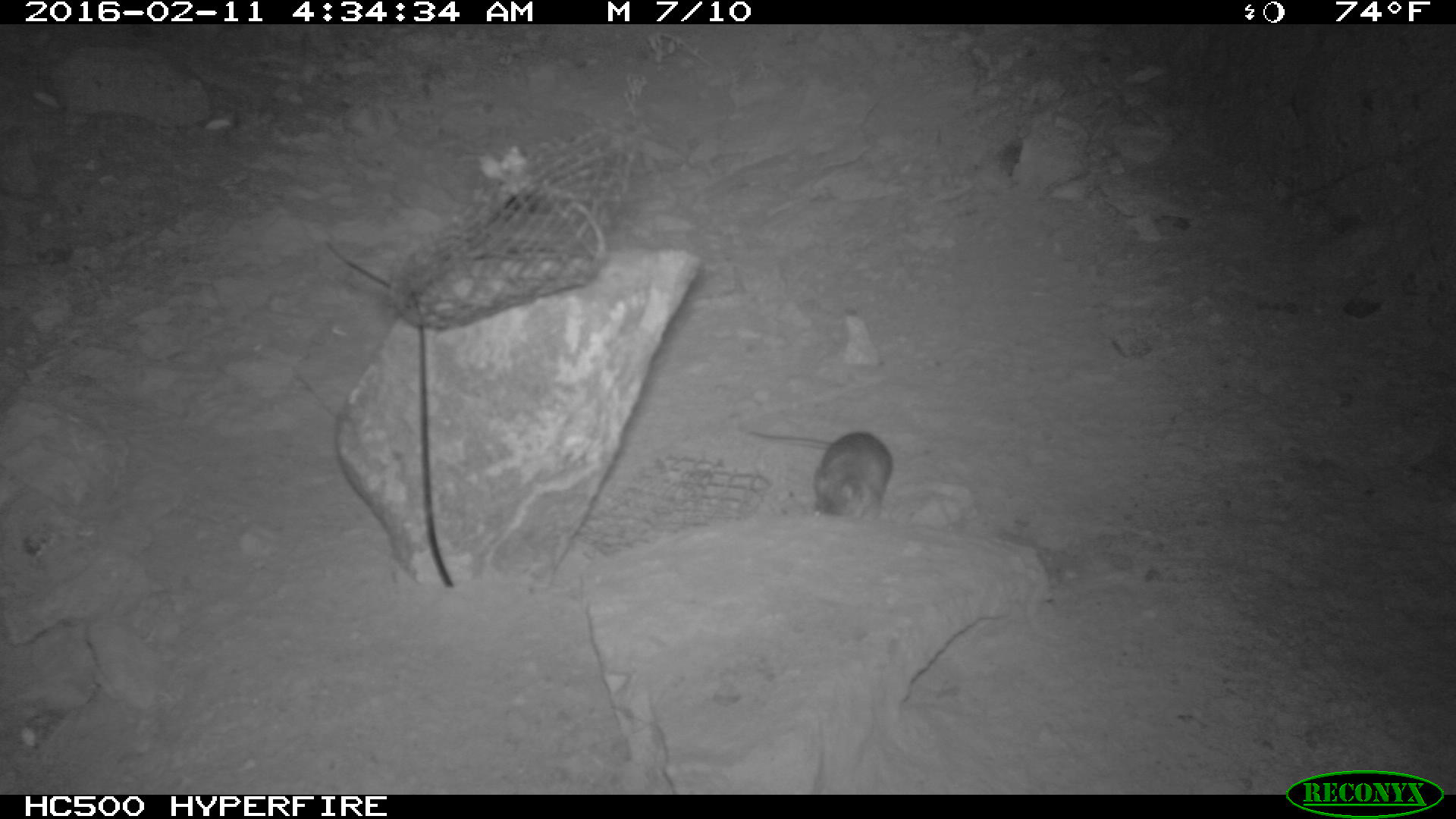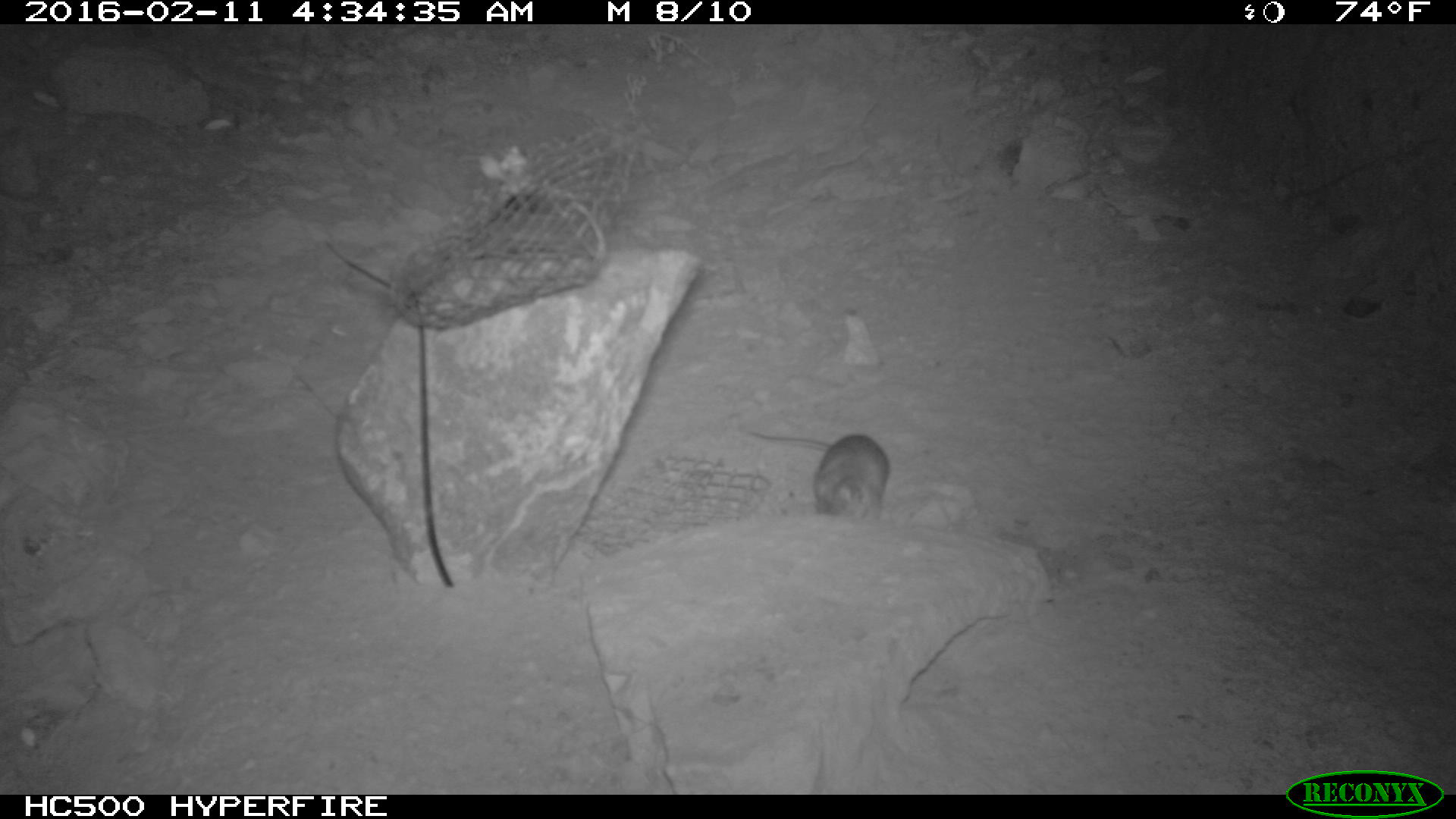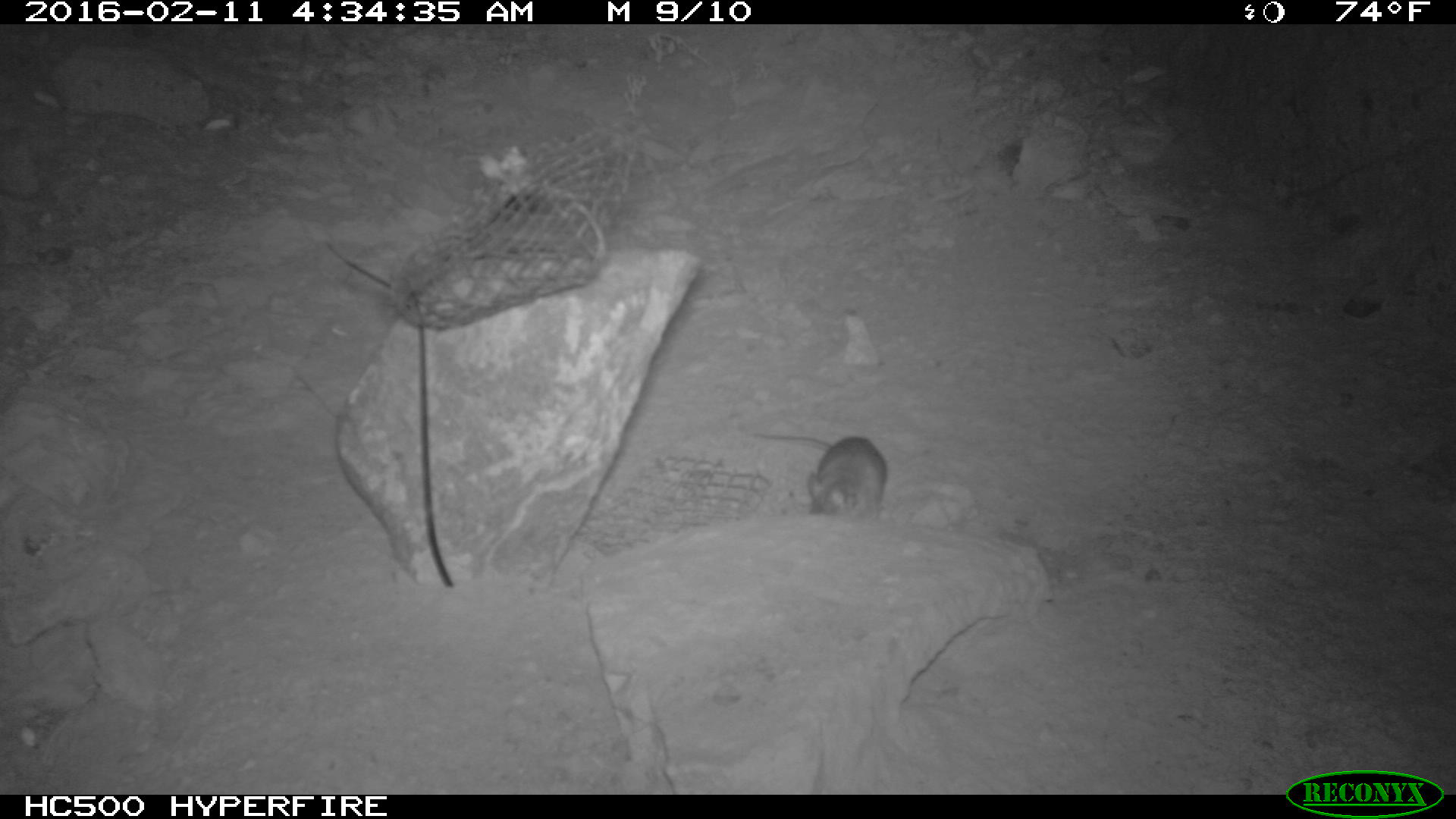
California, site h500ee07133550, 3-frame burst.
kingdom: Animalia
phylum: Chordata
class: Mammalia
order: Rodentia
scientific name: Rodentia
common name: rodent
Rodent (Rodentia).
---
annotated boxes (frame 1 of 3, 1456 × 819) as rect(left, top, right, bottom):
rodent: rect(742, 428, 892, 521)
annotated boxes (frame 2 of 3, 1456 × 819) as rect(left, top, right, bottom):
rodent: rect(738, 426, 890, 525)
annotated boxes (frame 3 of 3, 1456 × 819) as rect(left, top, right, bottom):
rodent: rect(753, 432, 886, 522)